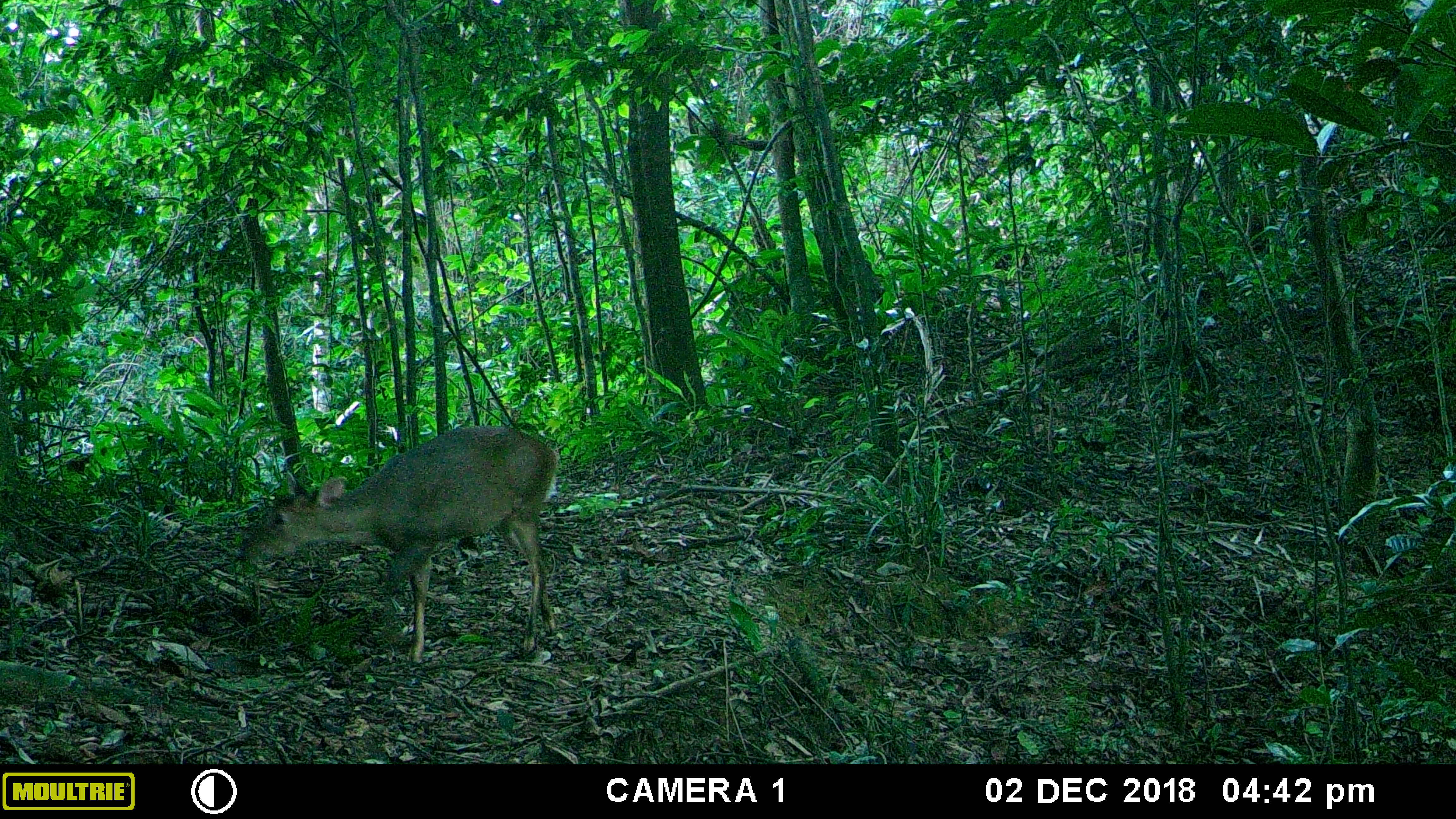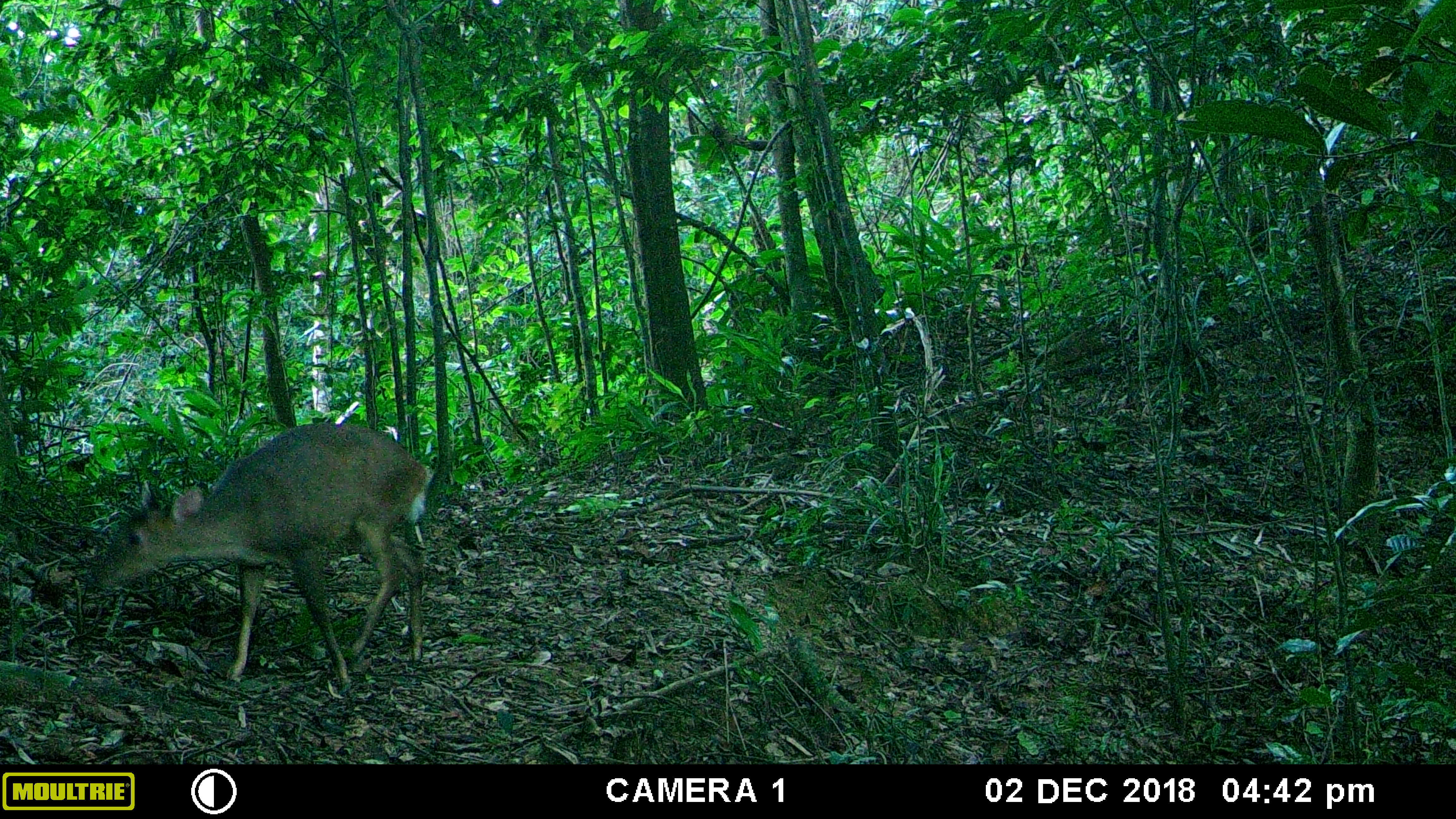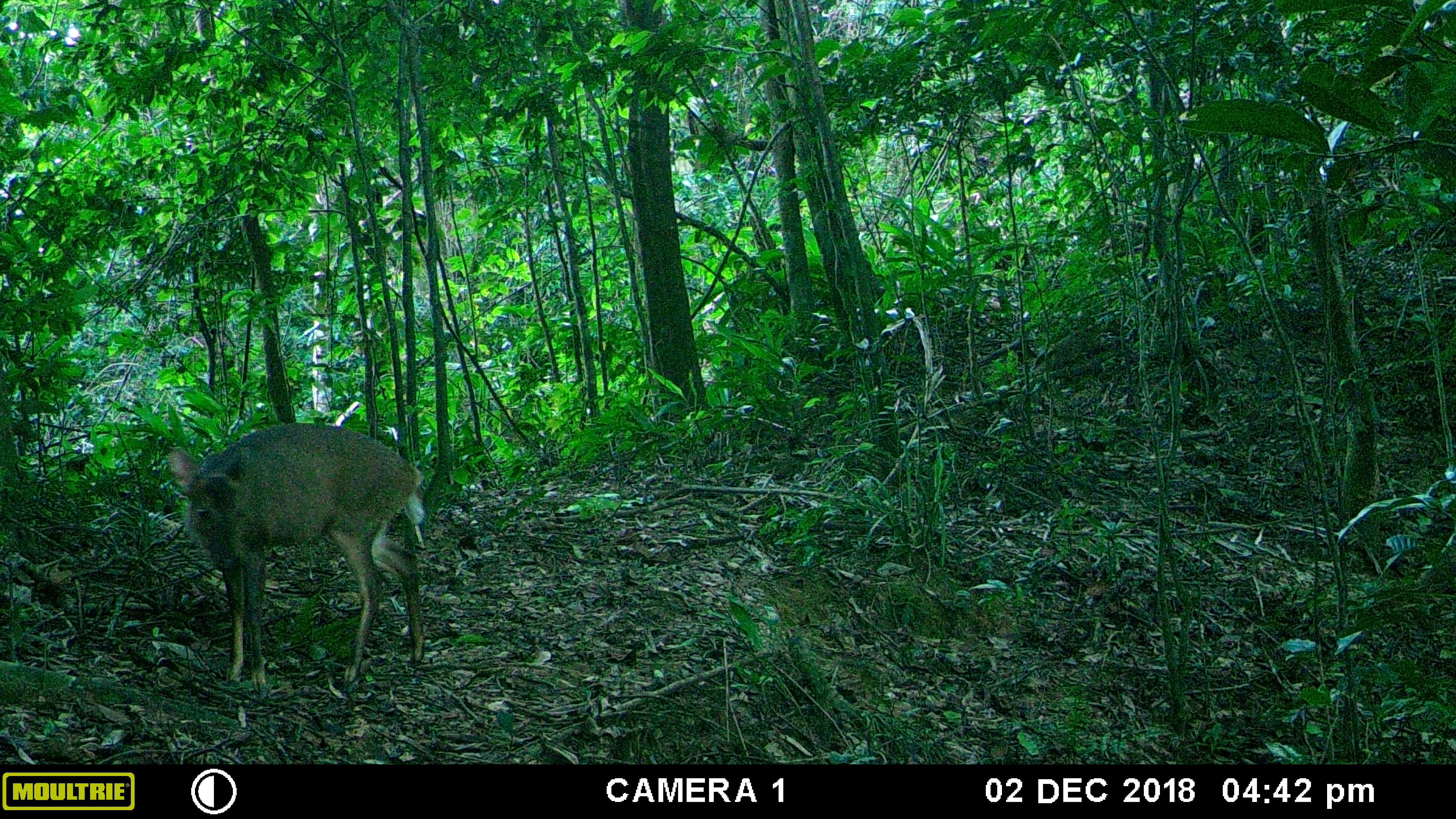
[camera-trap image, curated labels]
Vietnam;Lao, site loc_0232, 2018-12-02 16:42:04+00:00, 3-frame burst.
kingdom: Animalia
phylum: Chordata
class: Mammalia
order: Artiodactyla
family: Cervidae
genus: Muntiacus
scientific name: Muntiacus vuquangensis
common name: large-antlered muntjac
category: large antlered muntjac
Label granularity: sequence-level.